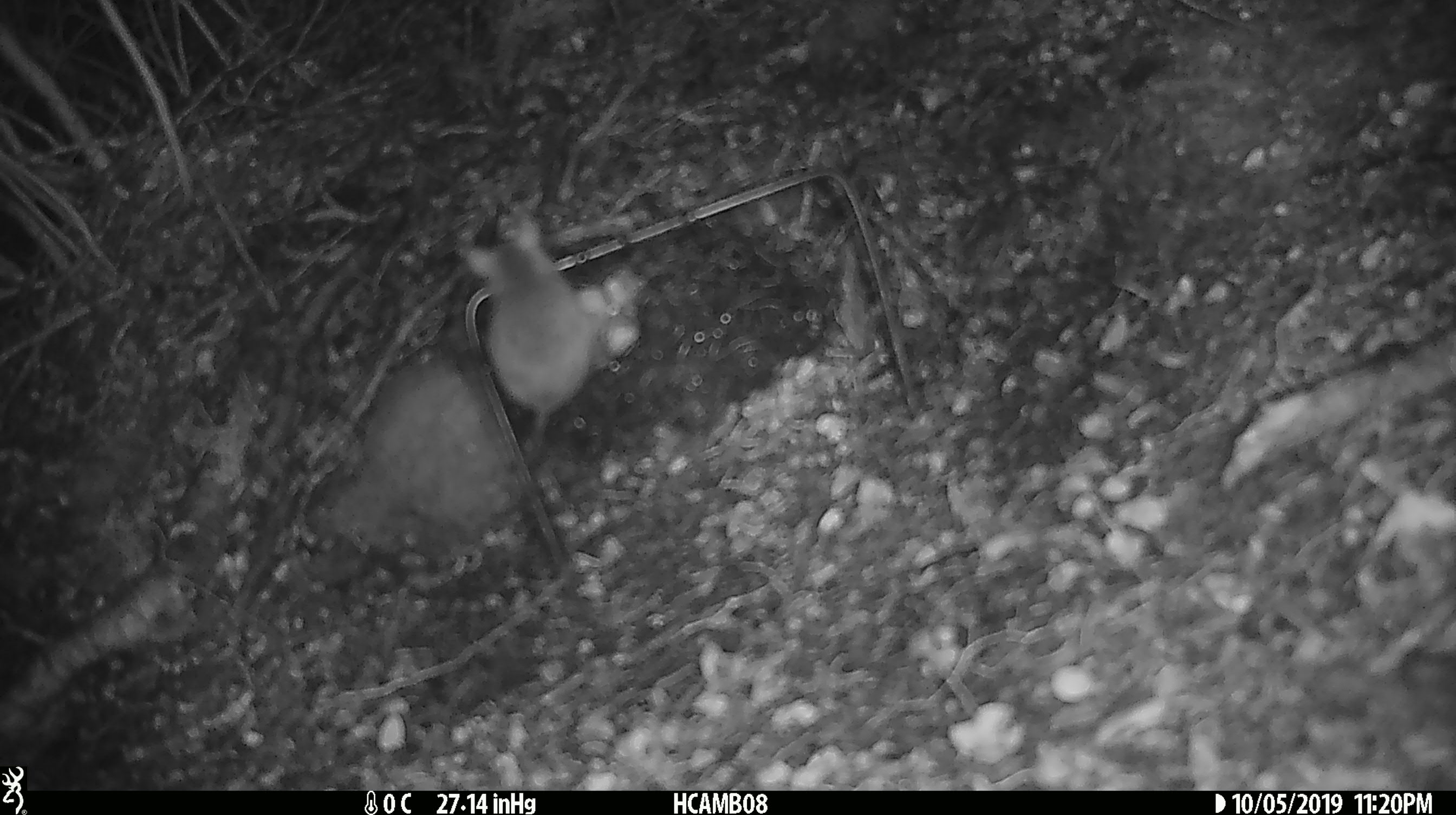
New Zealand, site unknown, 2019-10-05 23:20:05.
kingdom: Animalia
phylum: Chordata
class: Mammalia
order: Rodentia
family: Muridae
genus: Mus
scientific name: Mus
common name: mouse